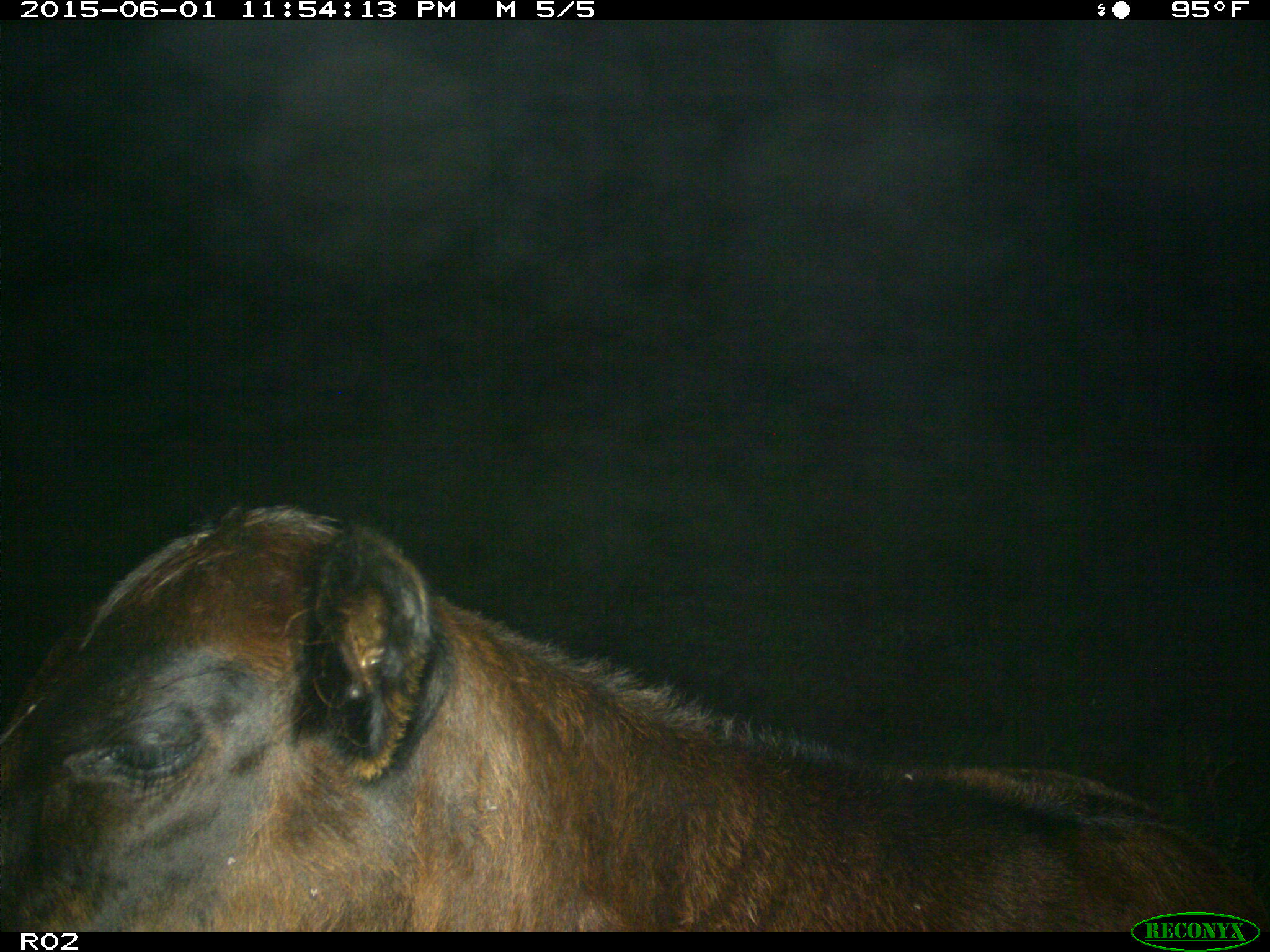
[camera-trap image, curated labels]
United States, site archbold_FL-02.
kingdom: Animalia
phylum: Chordata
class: Mammalia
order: Artiodactyla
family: Bovidae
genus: Bos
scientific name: Bos taurus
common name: domestic cow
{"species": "Bos taurus (domestic cow)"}